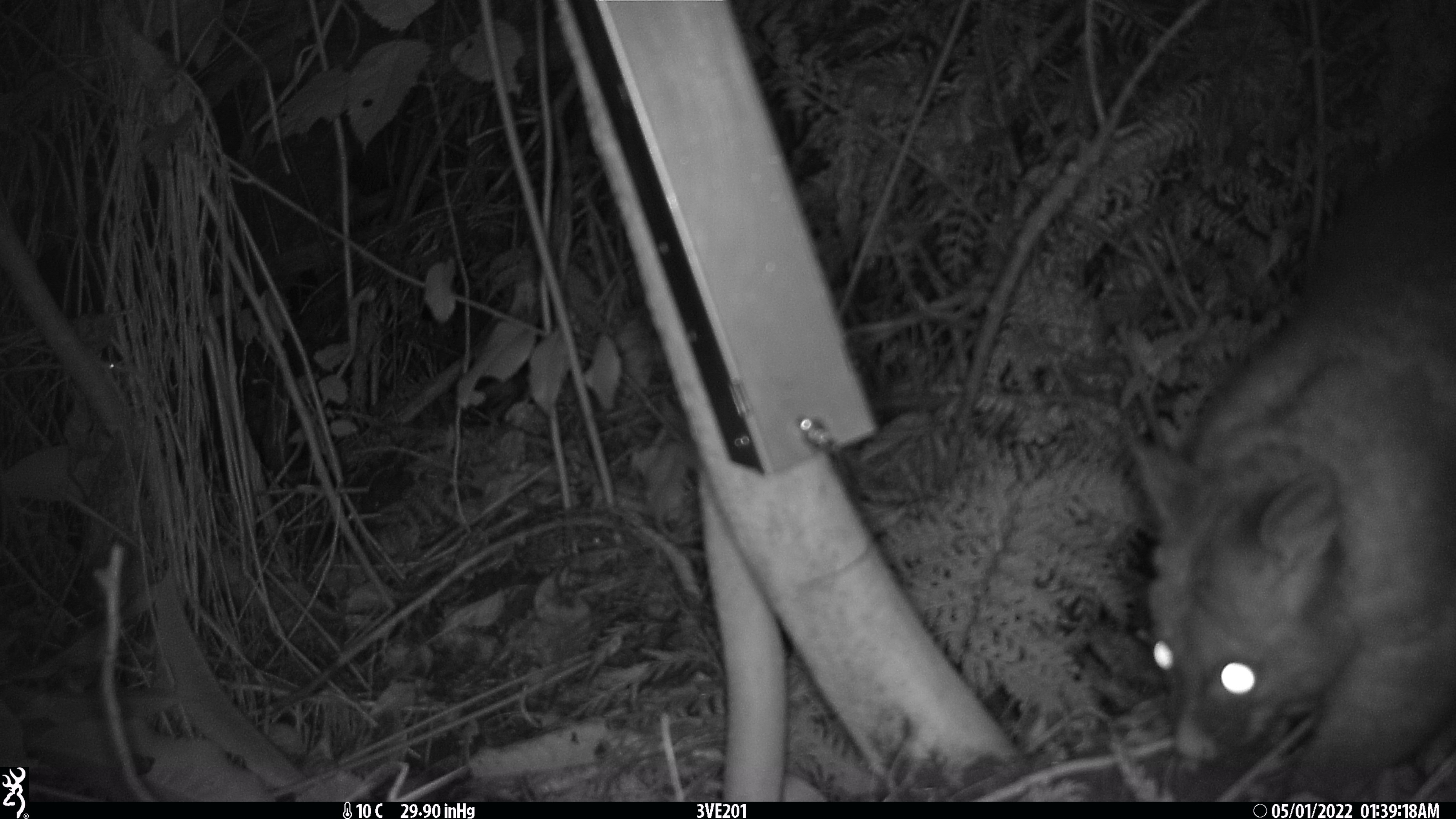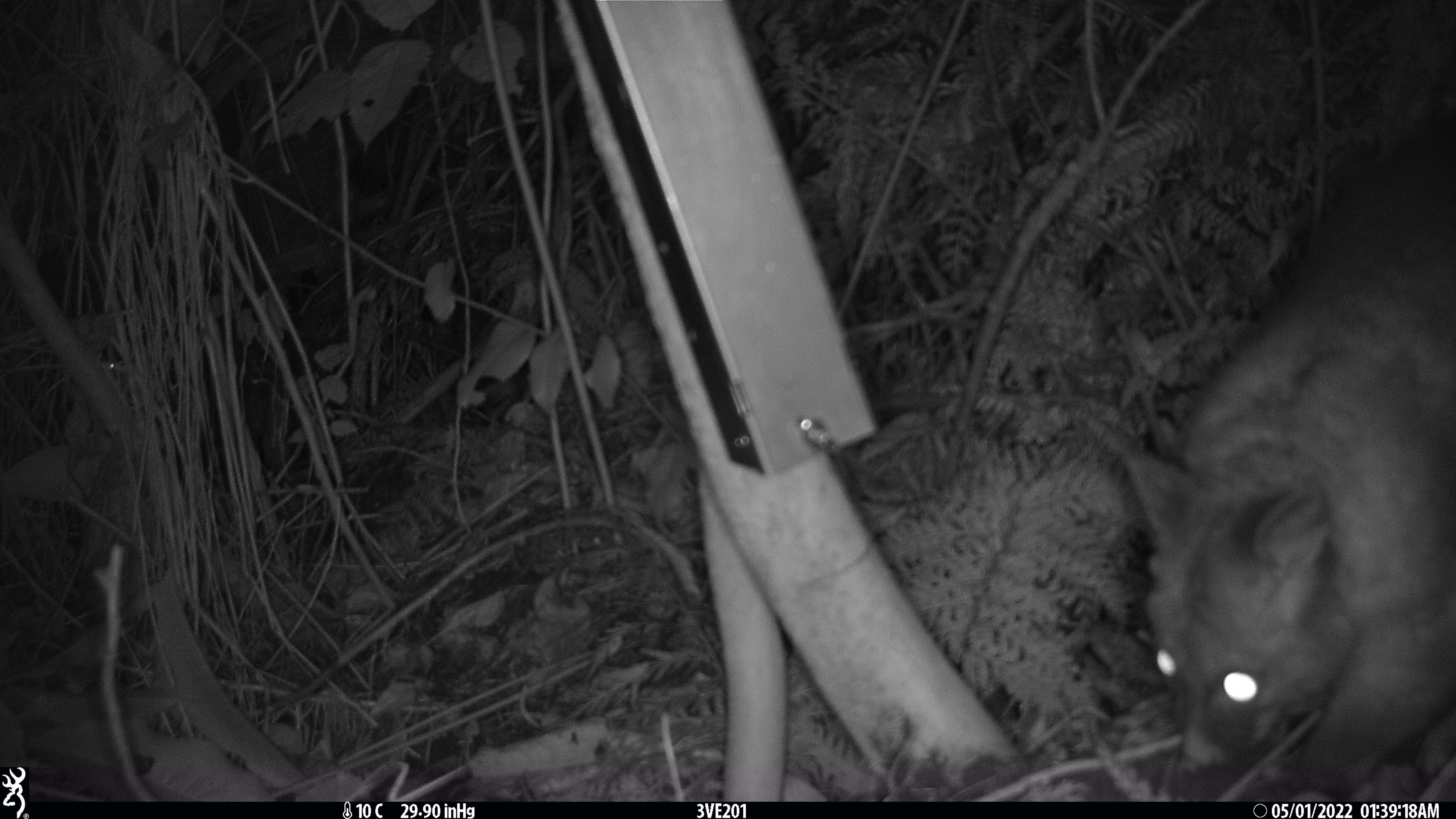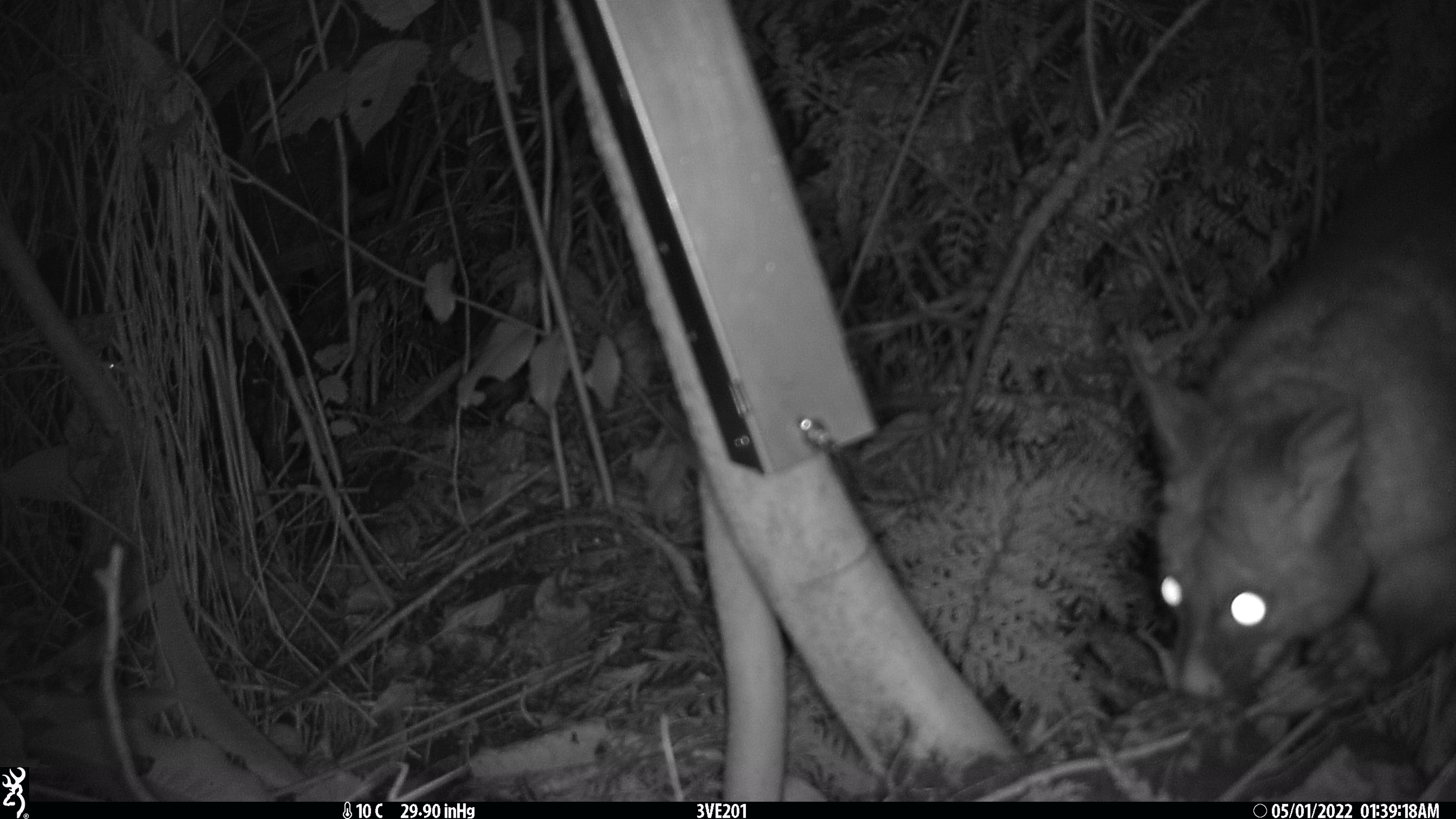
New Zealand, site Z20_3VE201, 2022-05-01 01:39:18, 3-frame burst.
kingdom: Animalia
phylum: Chordata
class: Mammalia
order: Diprotodontia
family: Phalangeridae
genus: Trichosurus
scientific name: Trichosurus vulpecula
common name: common brushtail possum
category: possum